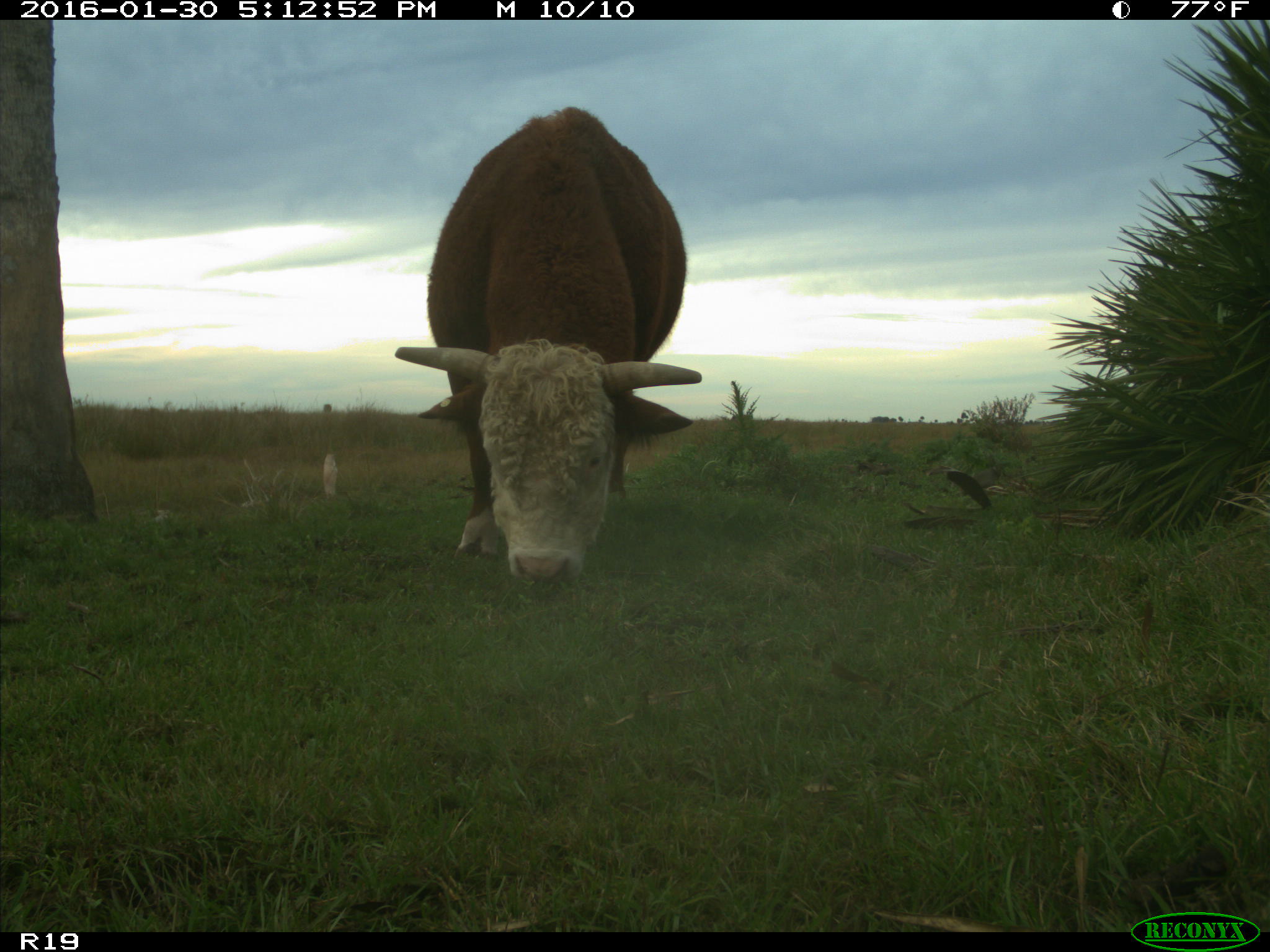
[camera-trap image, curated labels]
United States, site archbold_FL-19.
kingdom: Animalia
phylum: Chordata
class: Mammalia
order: Artiodactyla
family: Bovidae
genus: Bos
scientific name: Bos taurus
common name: domestic cow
Bos taurus (domestic cow).